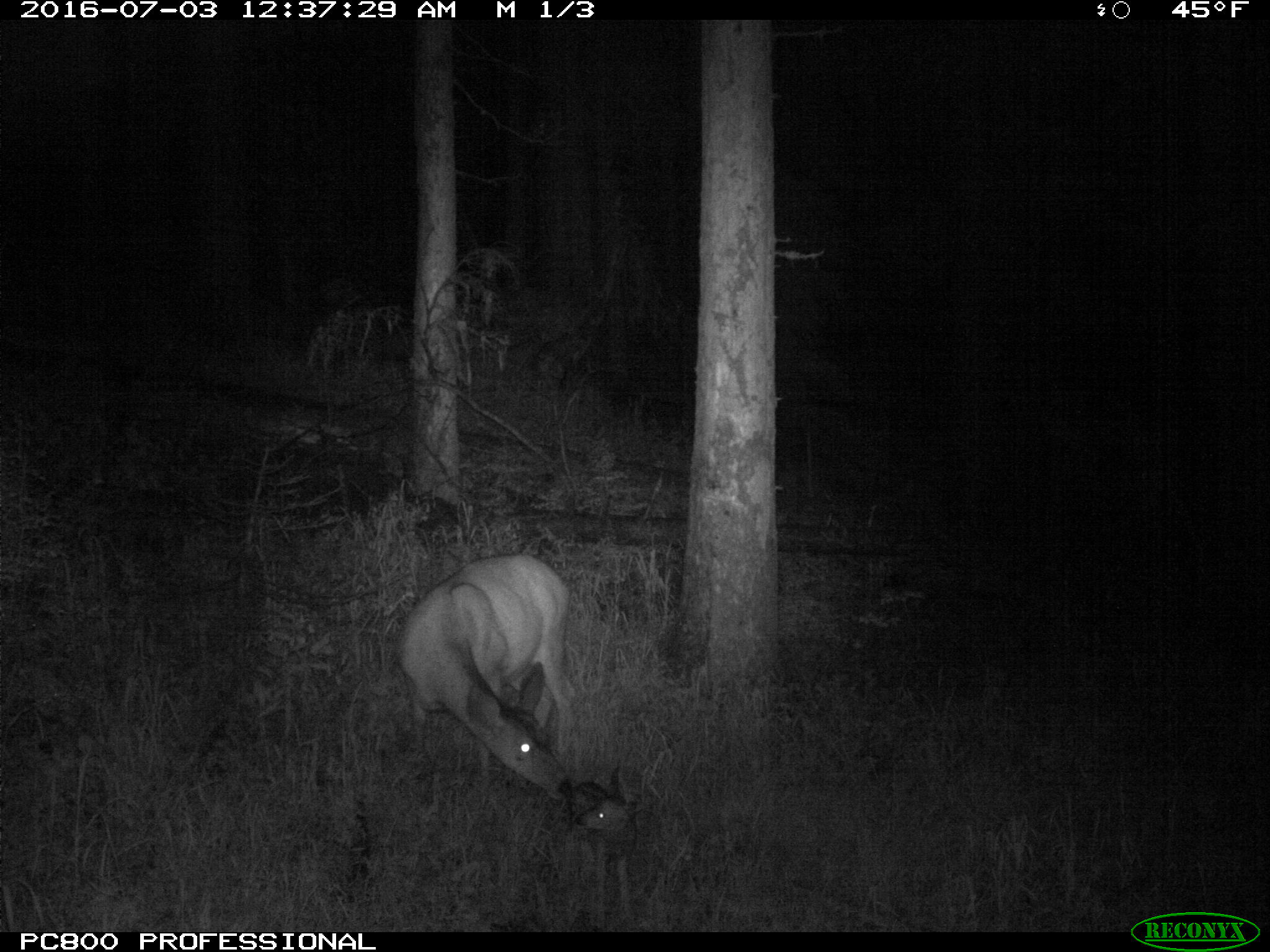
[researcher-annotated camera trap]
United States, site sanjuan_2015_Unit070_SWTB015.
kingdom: Animalia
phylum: Chordata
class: Mammalia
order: Artiodactyla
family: Cervidae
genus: Odocoileus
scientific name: Odocoileus hemionus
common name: mule deer